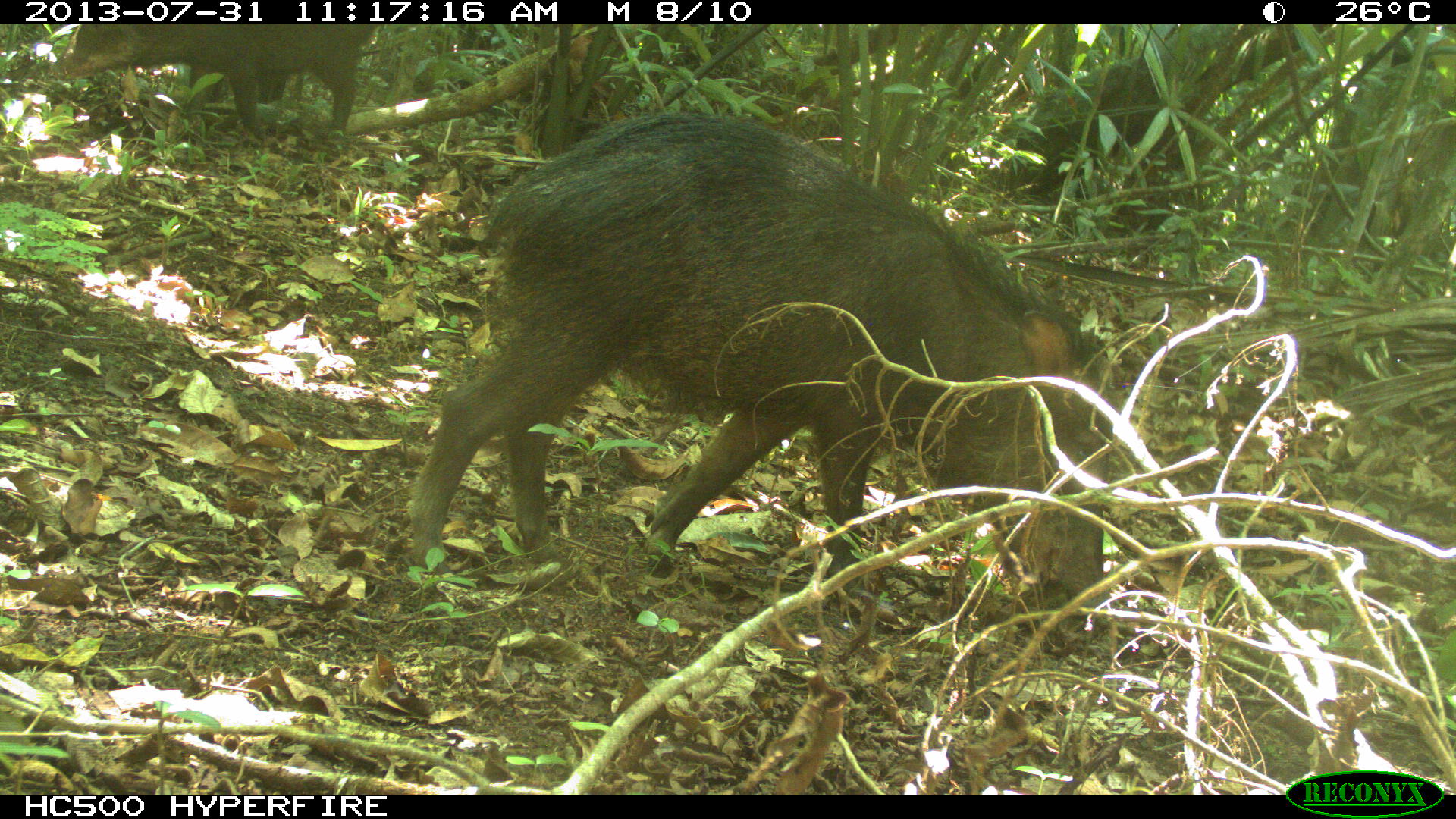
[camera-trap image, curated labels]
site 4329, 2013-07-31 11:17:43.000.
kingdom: Animalia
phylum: Chordata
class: Mammalia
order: Artiodactyla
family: Tayassuidae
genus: Tayassu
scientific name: Tayassu pecari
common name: white-lipped peccary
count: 2